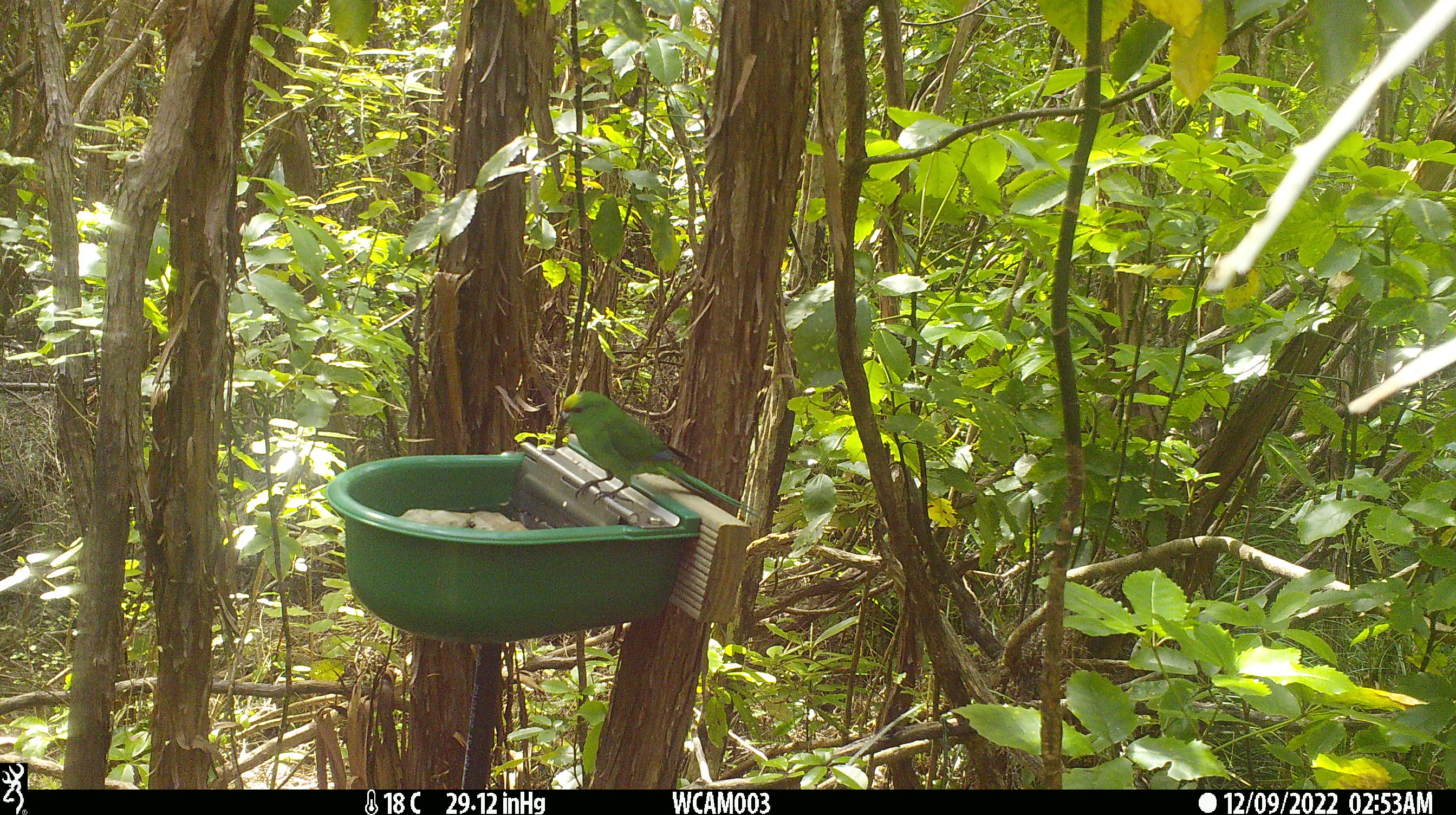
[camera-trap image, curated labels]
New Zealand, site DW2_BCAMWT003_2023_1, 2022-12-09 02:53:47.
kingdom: Animalia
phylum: Chordata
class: Aves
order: Psittaciformes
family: Psittaculidae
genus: Cyanoramphus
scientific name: Cyanoramphus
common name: parakeet